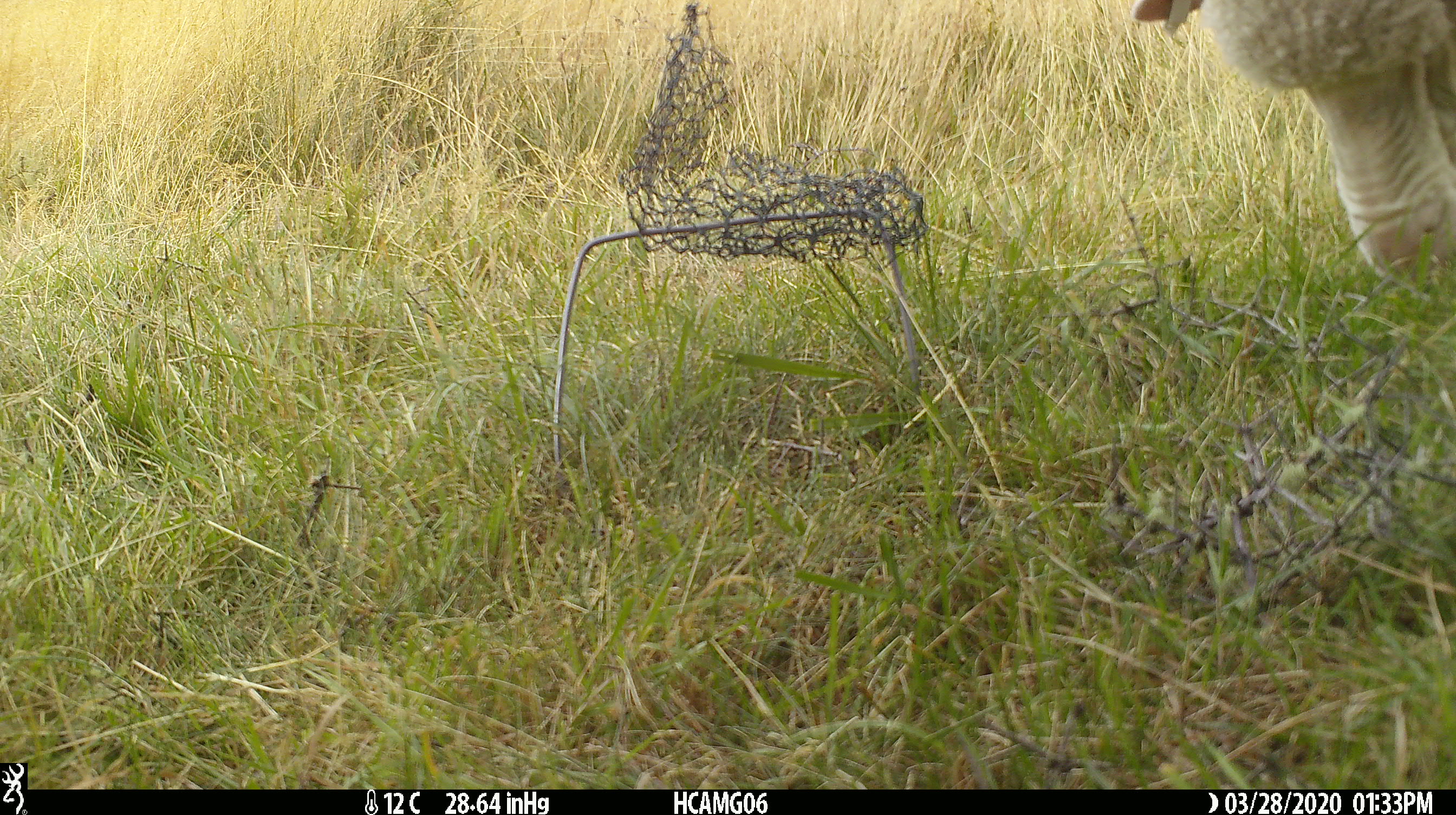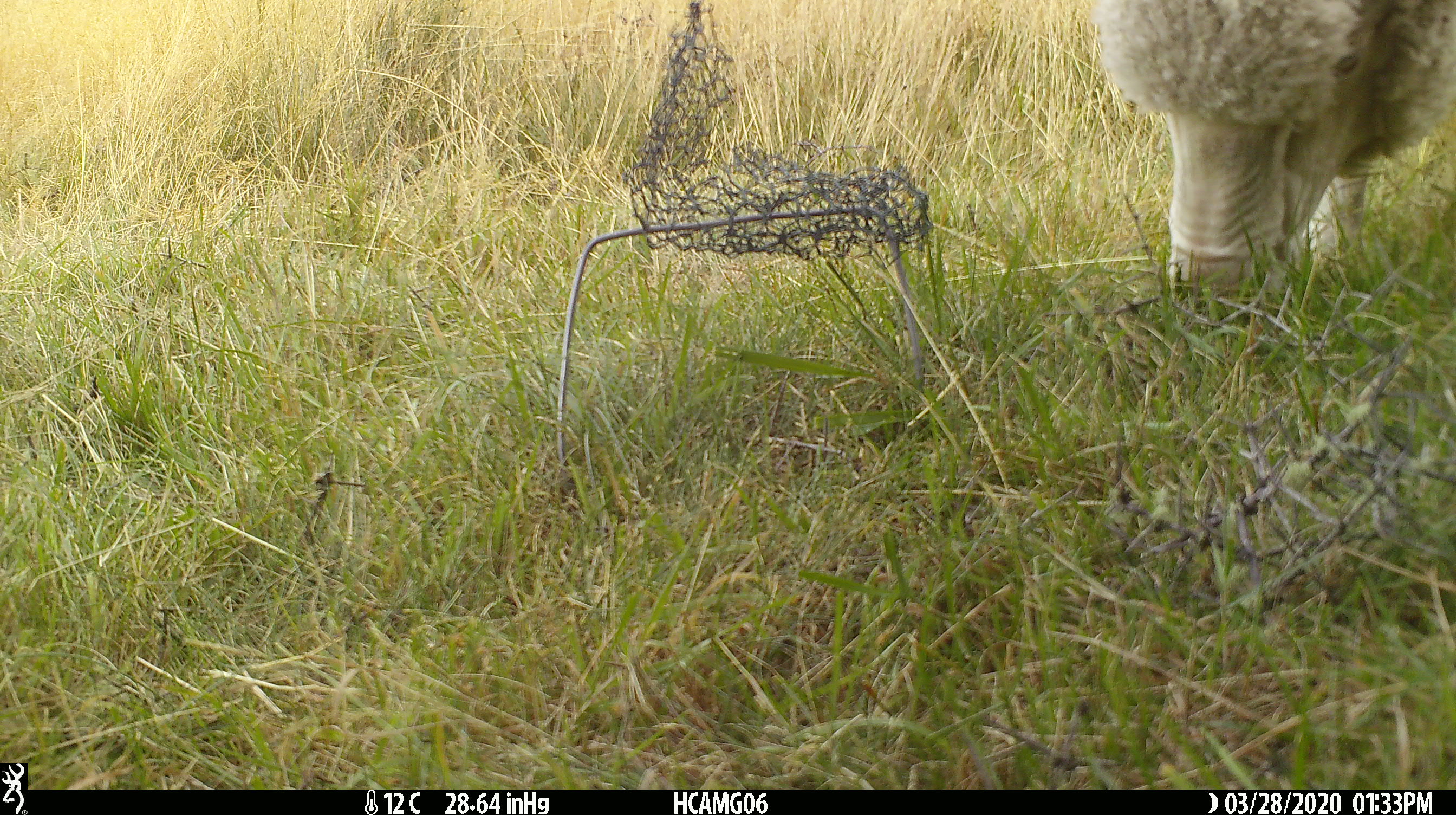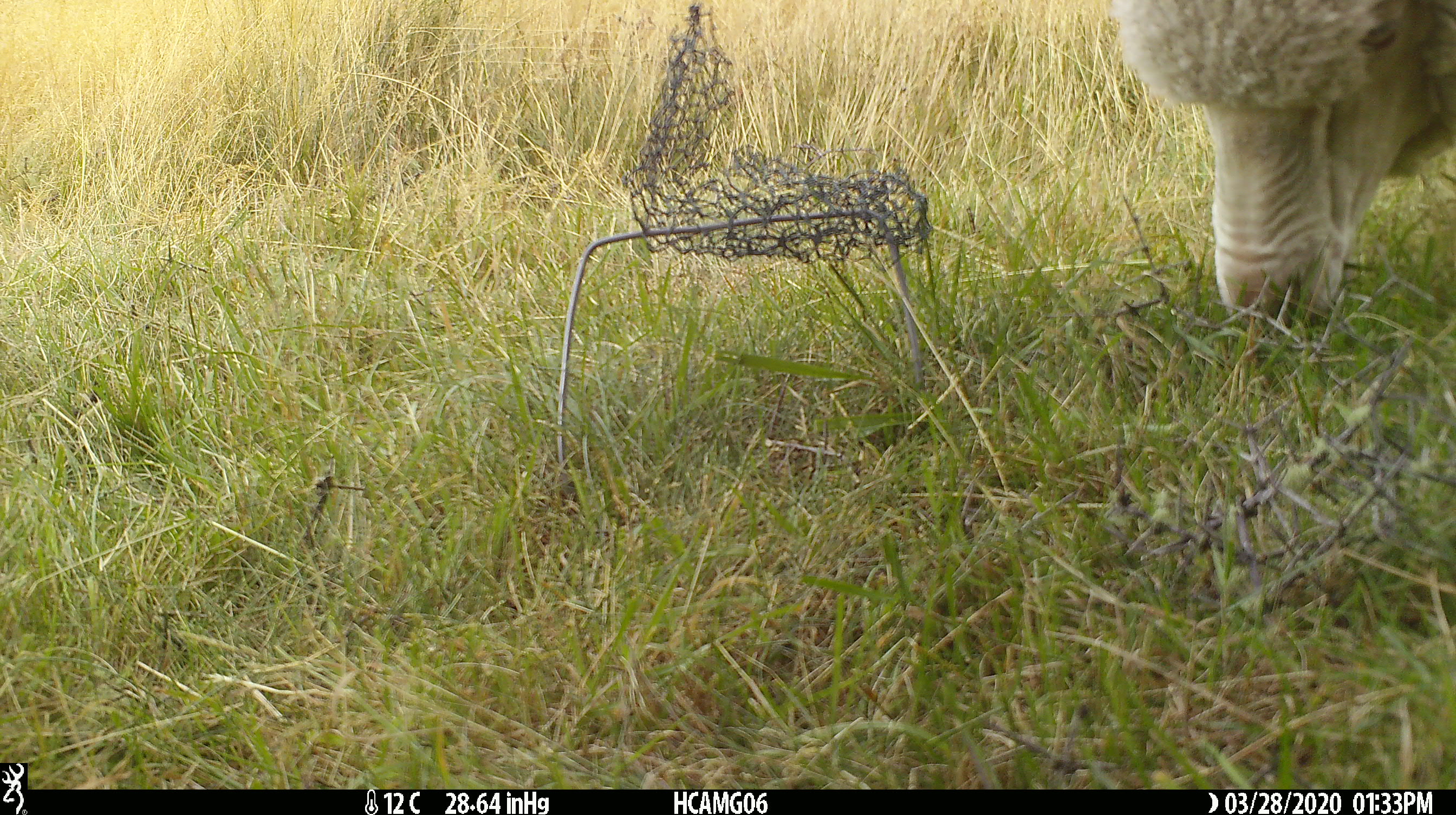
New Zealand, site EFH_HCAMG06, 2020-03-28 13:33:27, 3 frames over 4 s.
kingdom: Animalia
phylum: Chordata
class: Mammalia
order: Artiodactyla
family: Bovidae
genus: Ovis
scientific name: Ovis aries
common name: domestic sheep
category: sheep